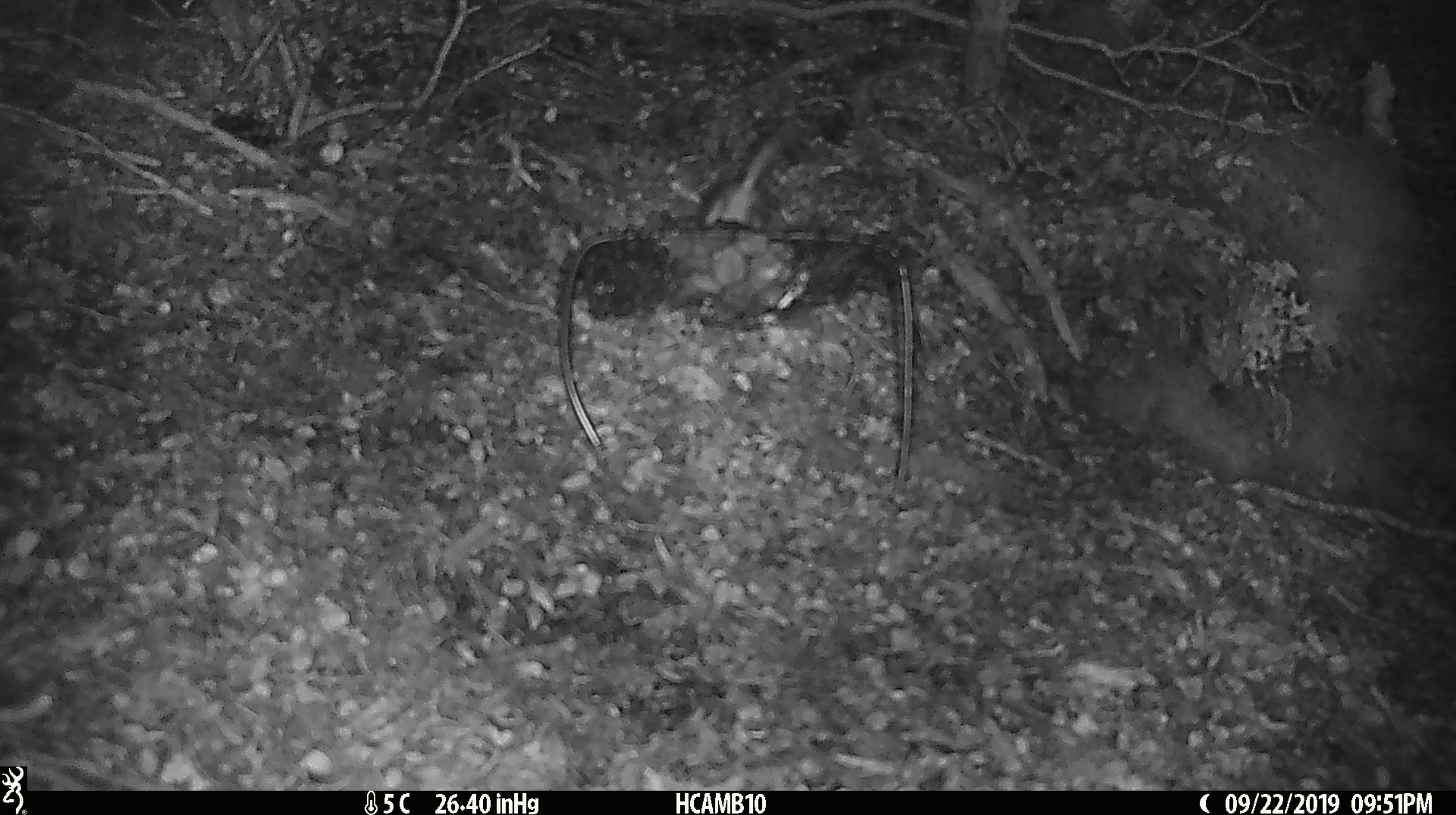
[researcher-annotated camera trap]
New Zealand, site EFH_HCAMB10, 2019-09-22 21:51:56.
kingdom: Animalia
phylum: Chordata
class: Mammalia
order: Rodentia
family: Muridae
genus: Mus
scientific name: Mus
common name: mouse